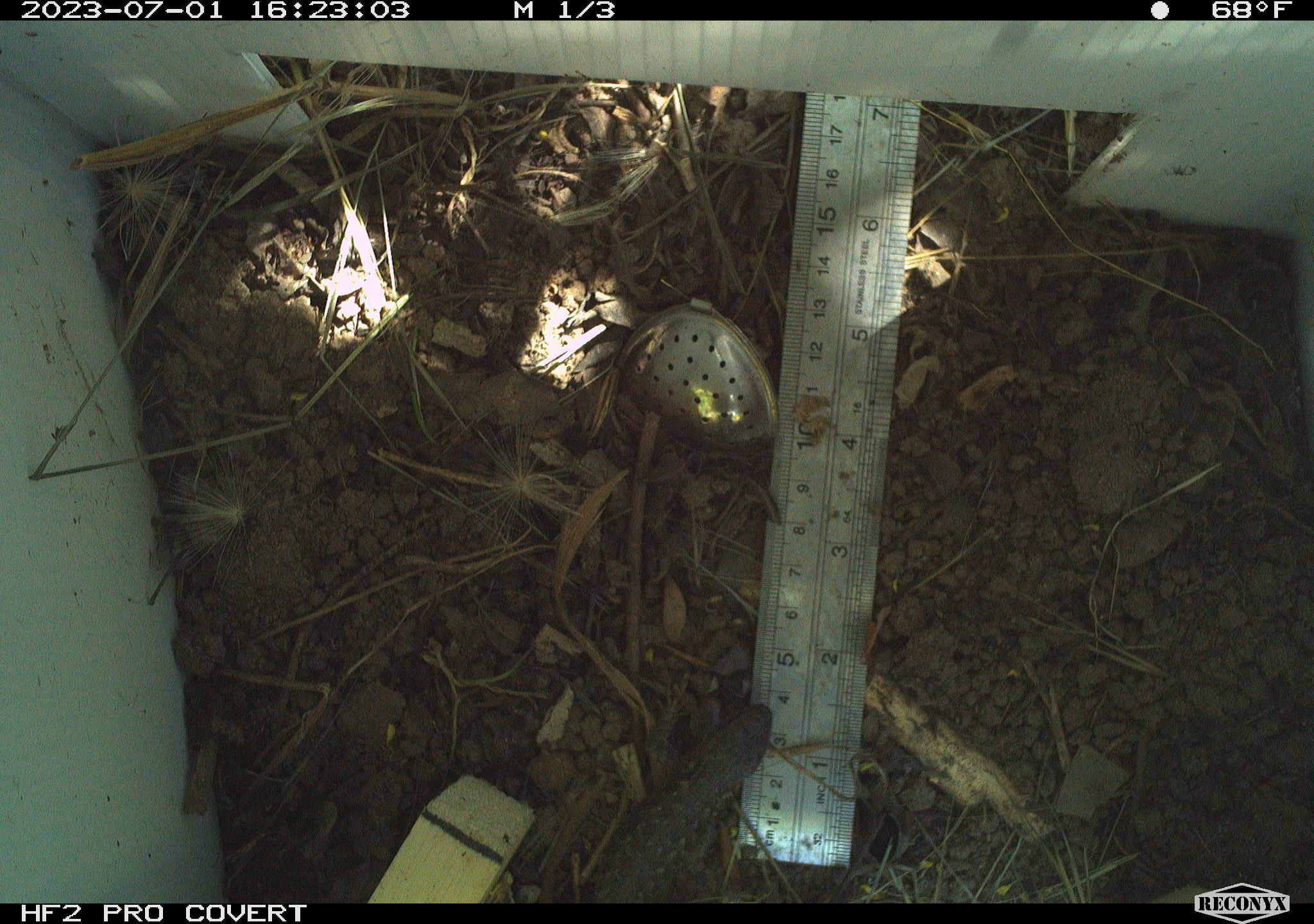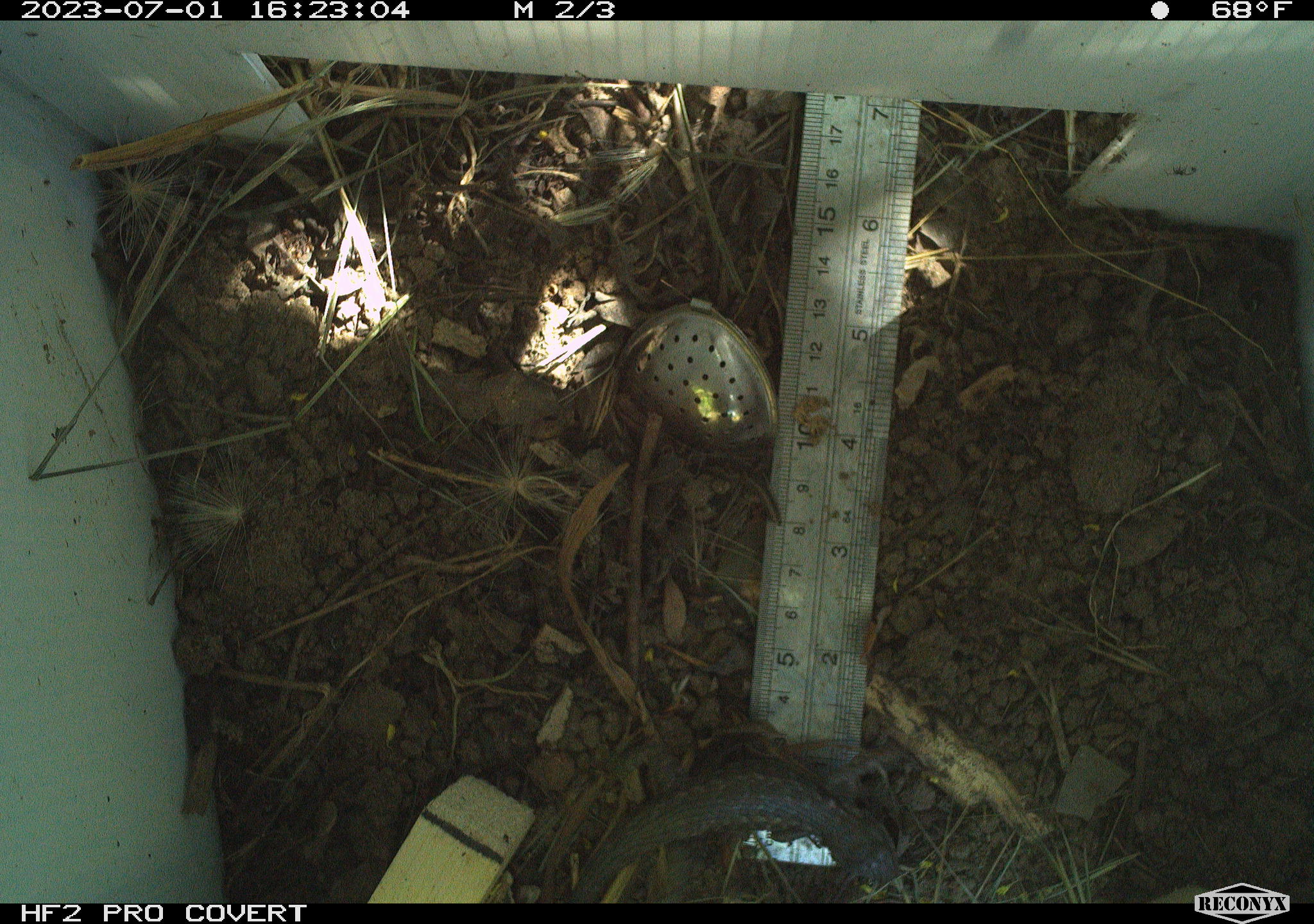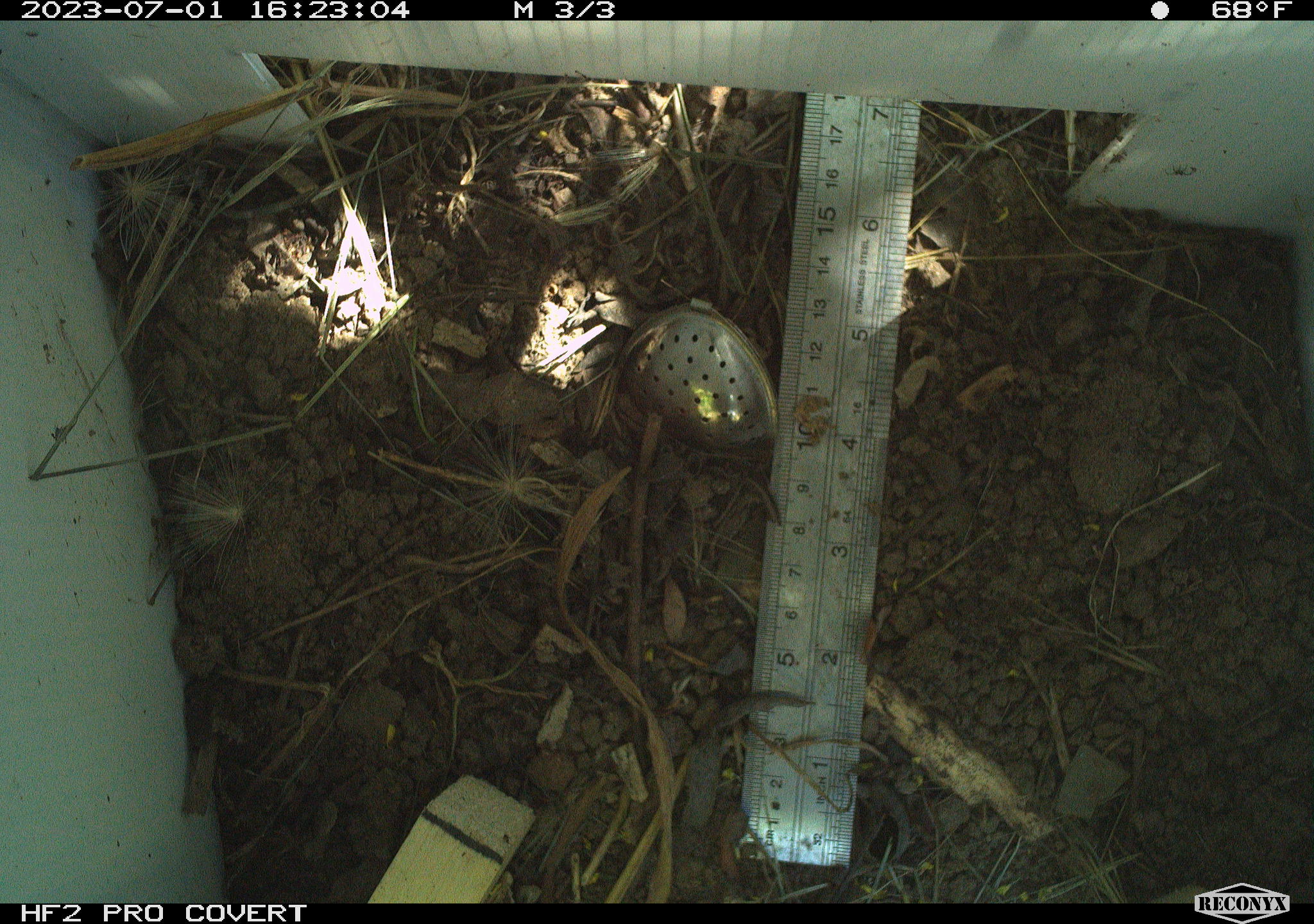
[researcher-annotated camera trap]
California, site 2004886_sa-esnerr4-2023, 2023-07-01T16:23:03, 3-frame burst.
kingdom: Animalia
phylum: Chordata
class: Reptilia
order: Squamata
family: Phrynosomatidae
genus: Sceloporus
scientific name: Sceloporus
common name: spiny lizards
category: sceloporus species